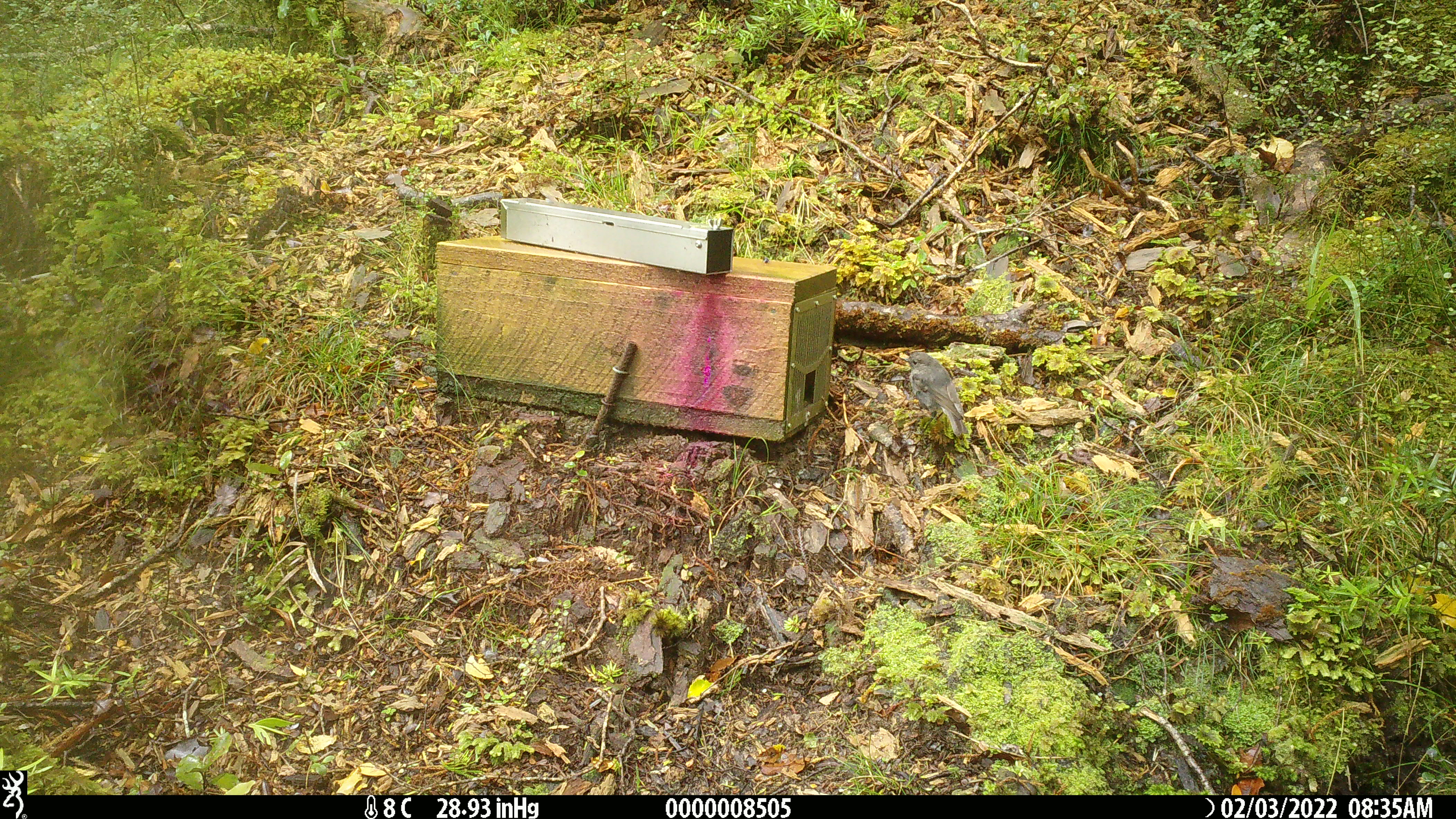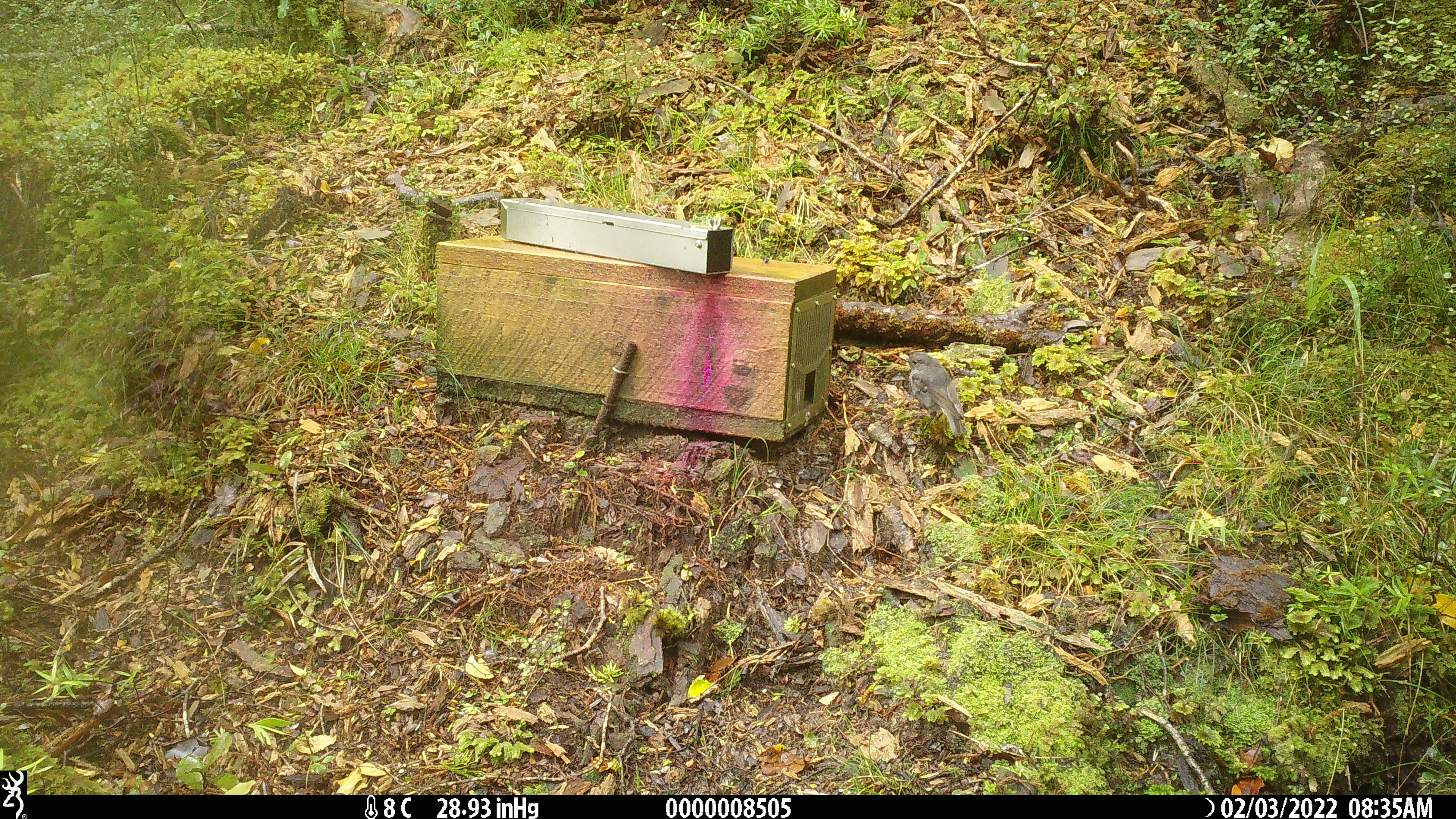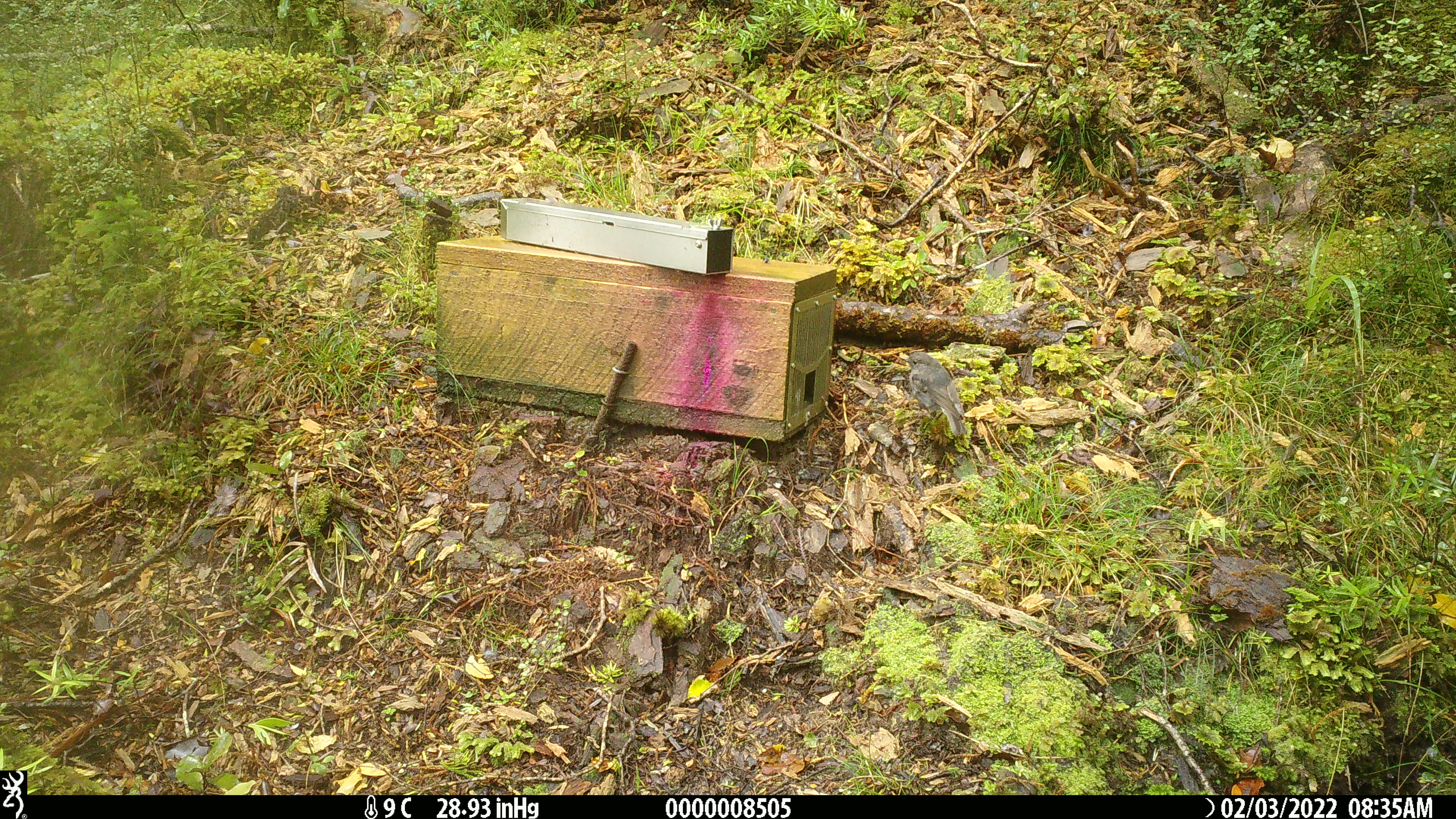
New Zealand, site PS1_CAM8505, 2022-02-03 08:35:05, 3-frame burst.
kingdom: Animalia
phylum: Chordata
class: Aves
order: Passeriformes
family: Petroicidae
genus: Petroica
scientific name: Petroica australis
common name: new zealand robin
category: robin